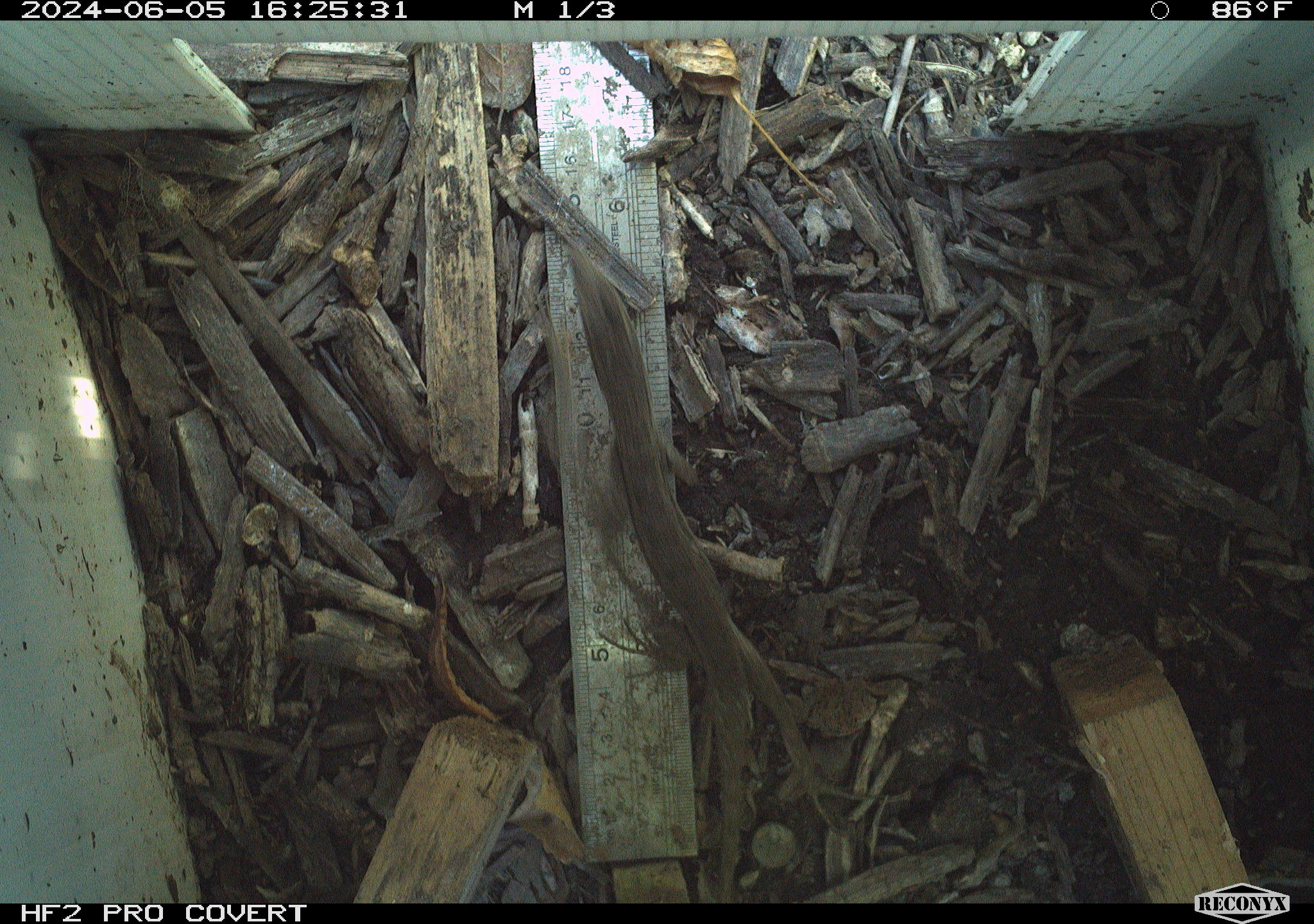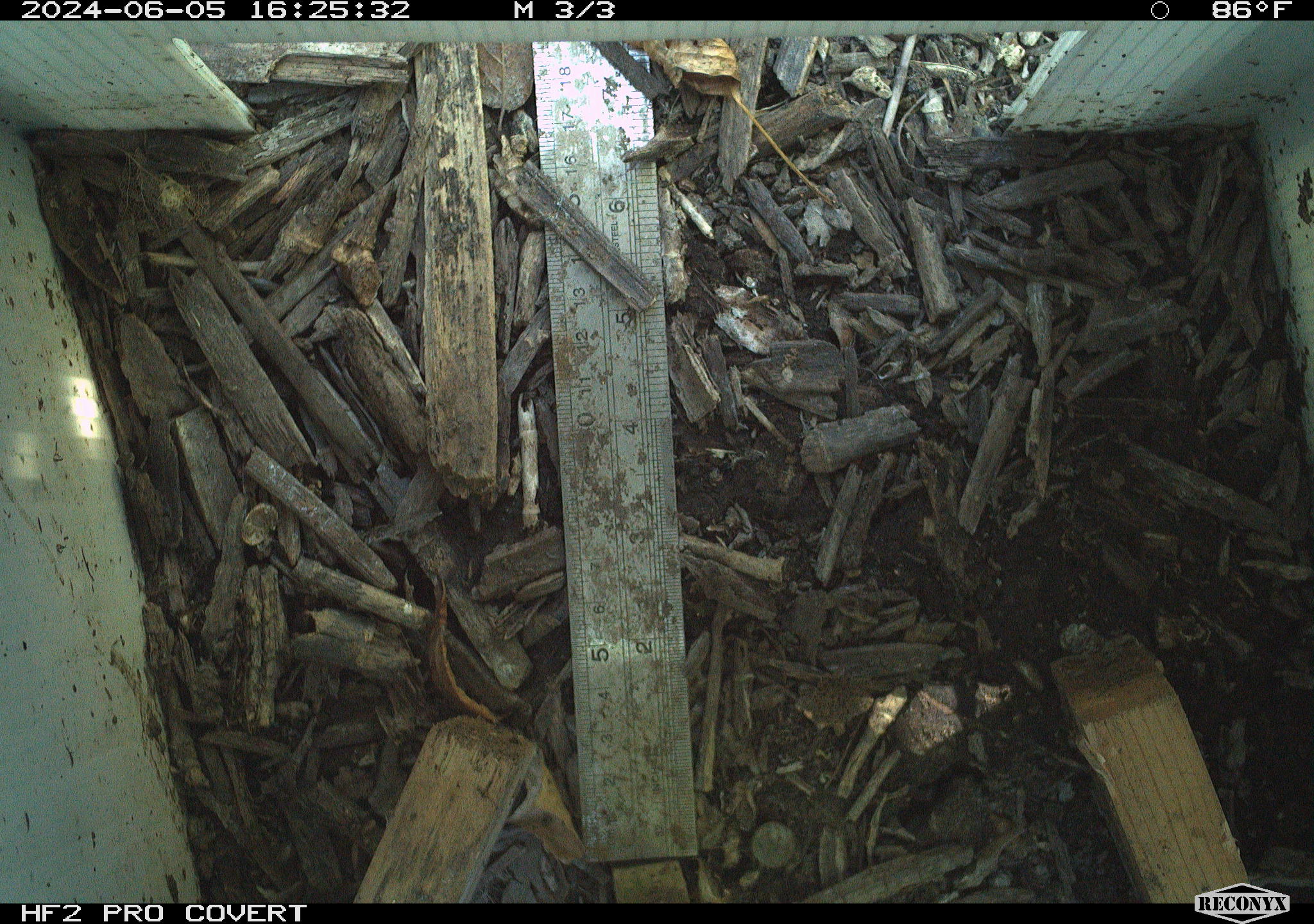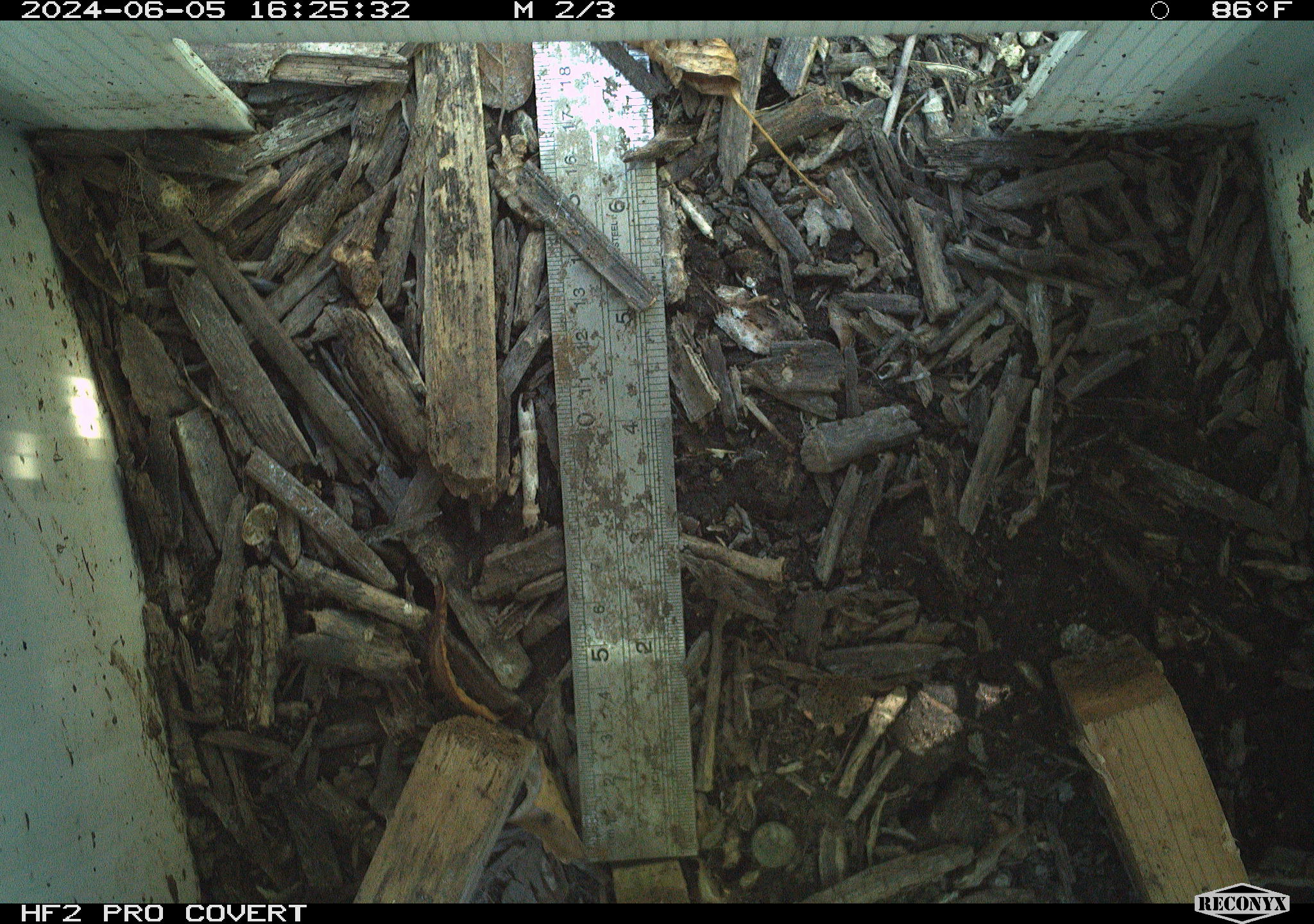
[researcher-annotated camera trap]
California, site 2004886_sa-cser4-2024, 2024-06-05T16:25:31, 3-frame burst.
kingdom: Animalia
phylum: Chordata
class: Reptilia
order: Squamata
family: Phrynosomatidae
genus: Sceloporus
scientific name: Sceloporus occidentalis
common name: western fence lizard